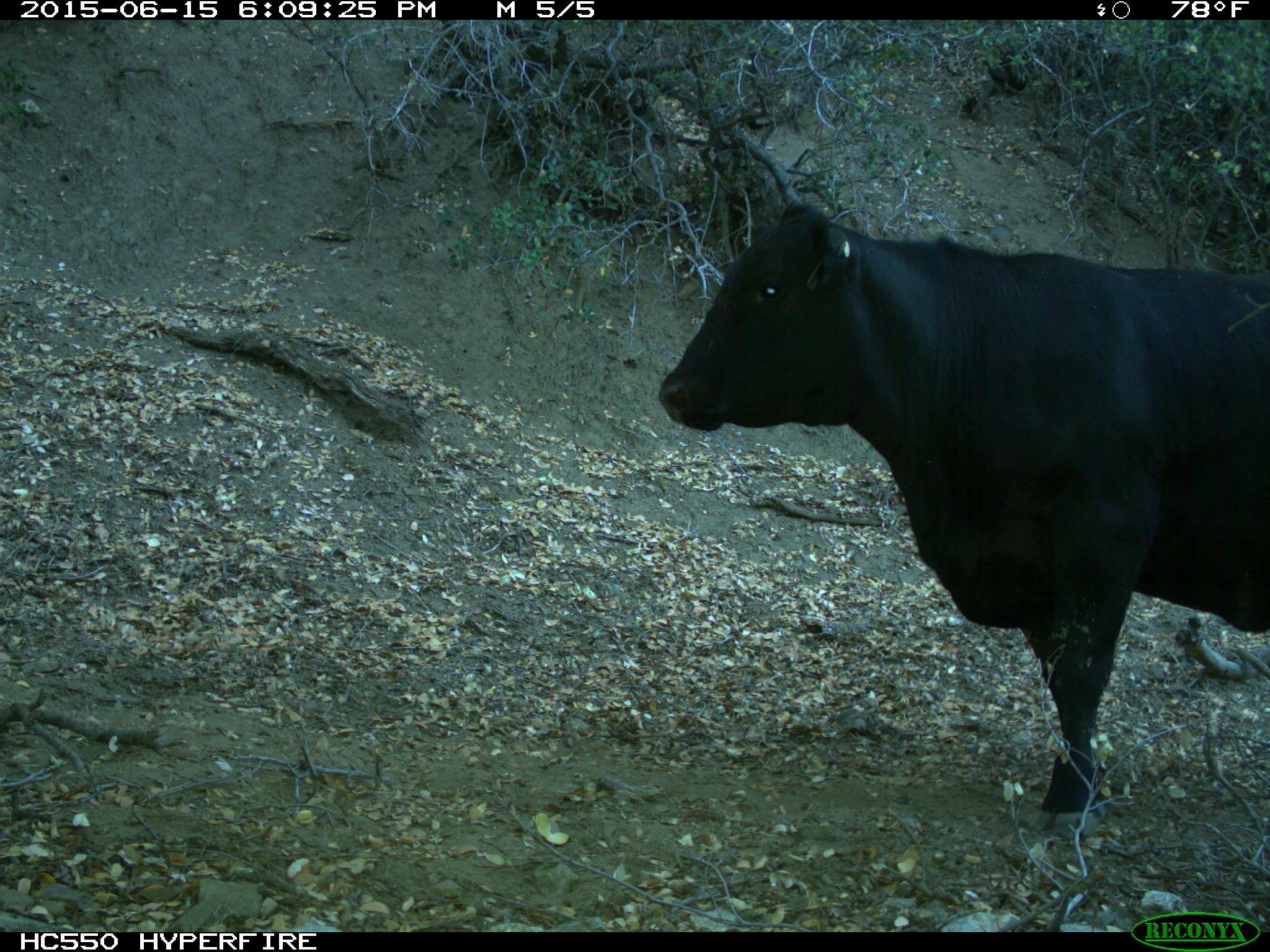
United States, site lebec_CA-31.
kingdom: Animalia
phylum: Chordata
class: Mammalia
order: Artiodactyla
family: Bovidae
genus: Bos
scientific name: Bos taurus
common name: domestic cow